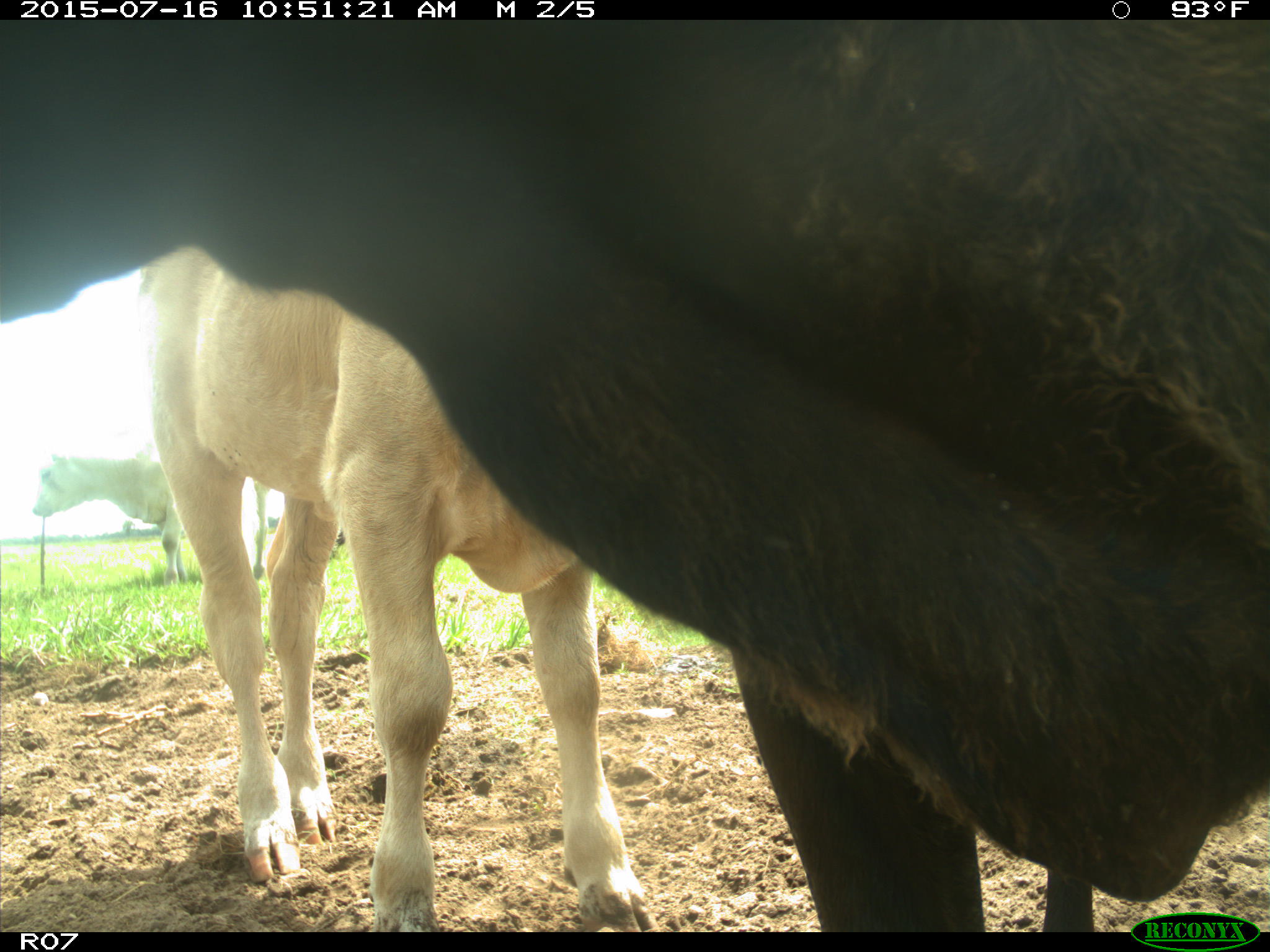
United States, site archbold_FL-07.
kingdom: Animalia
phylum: Chordata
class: Mammalia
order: Artiodactyla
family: Bovidae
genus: Bos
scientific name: Bos taurus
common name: domestic cow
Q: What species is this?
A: Bos taurus (domestic cow).